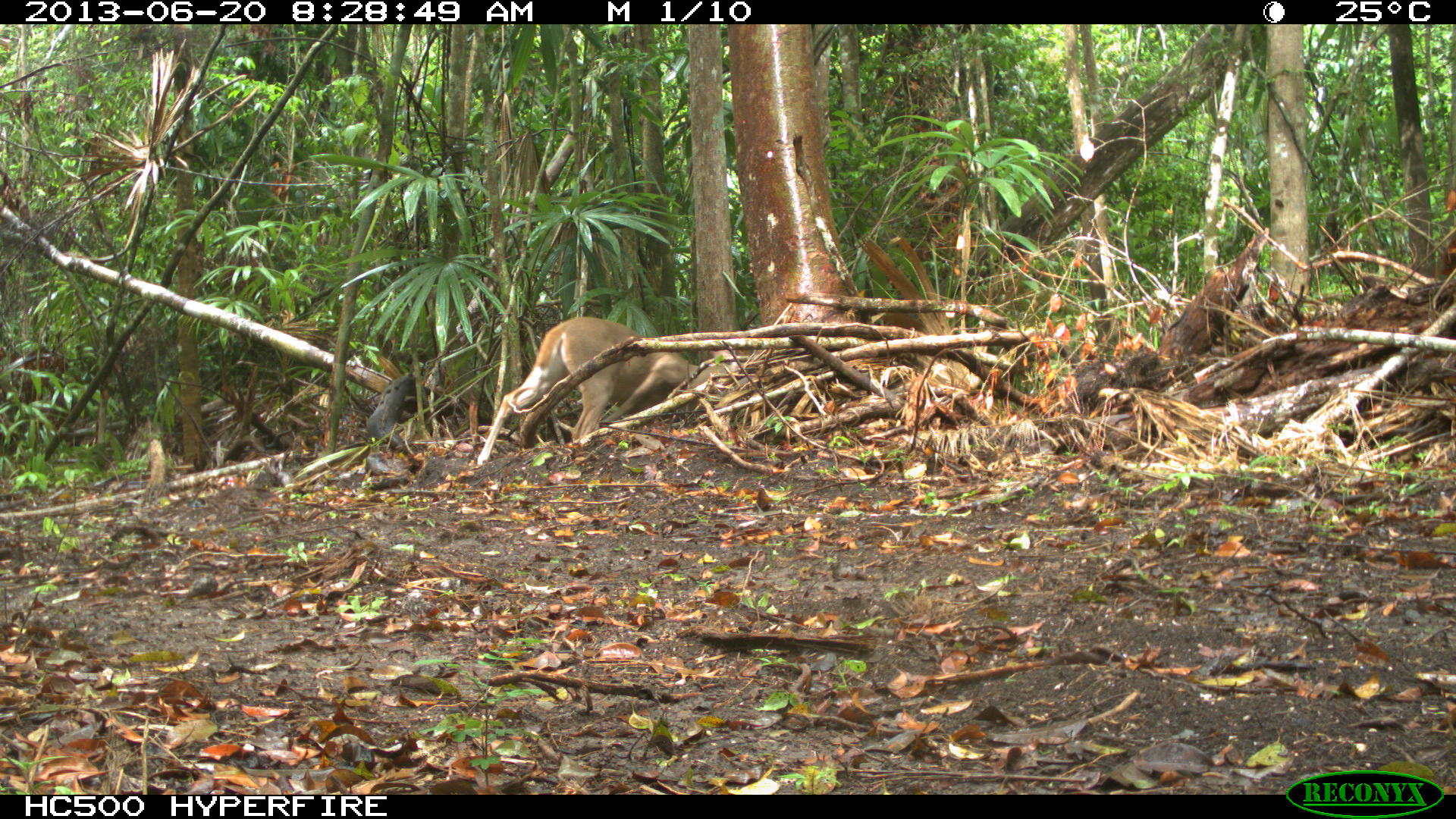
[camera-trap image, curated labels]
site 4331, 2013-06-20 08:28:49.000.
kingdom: Animalia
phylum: Chordata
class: Mammalia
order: Artiodactyla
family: Cervidae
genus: Odocoileus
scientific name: Odocoileus virginianus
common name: white-tailed deer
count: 1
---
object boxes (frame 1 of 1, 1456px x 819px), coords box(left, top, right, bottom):
odocoileus virginianus: box(476, 315, 730, 465)